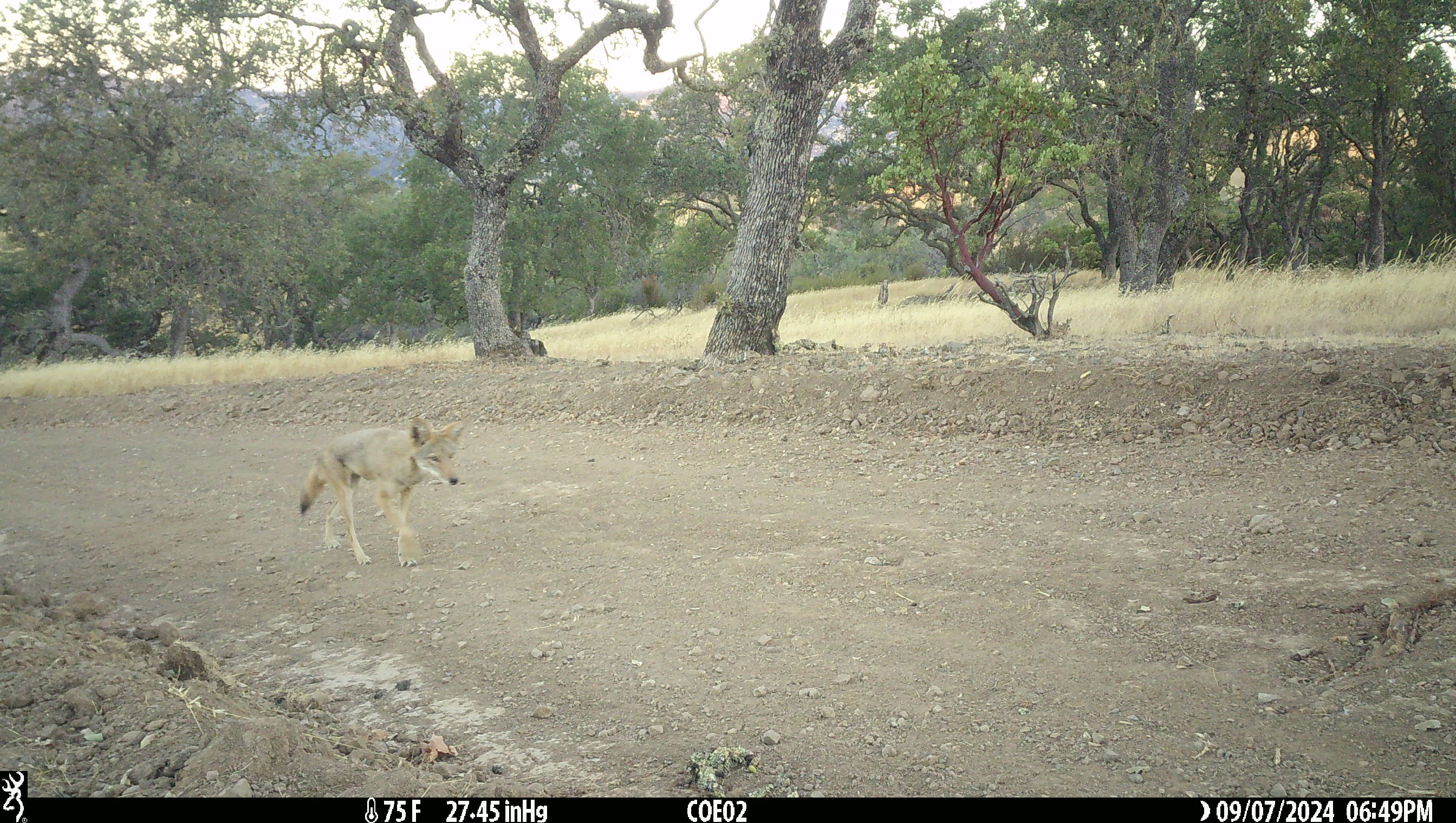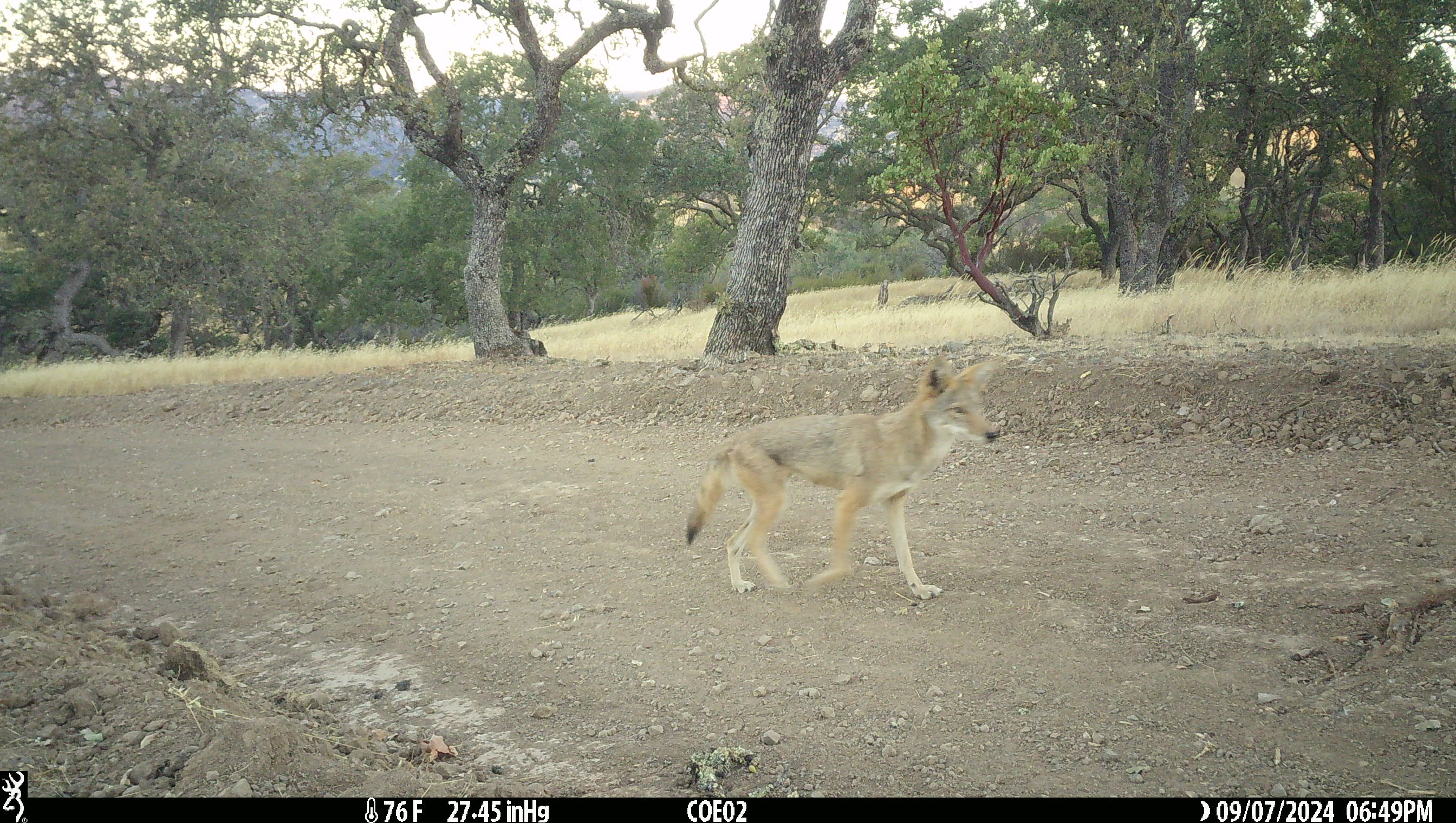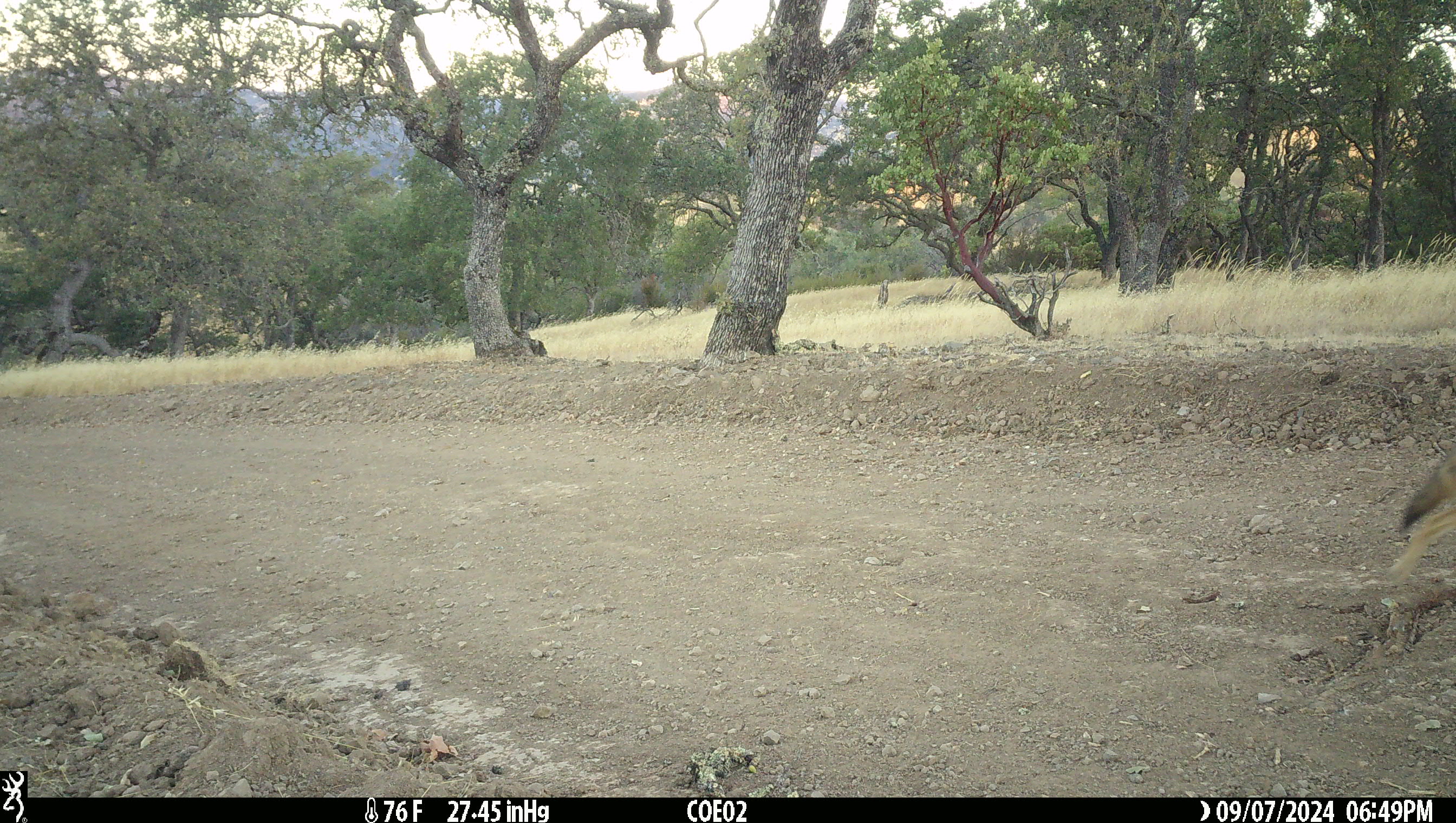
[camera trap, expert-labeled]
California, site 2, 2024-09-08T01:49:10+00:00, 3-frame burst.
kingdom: Animalia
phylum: Chordata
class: Mammalia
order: Carnivora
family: Canidae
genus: Canis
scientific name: Canis latrans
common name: coyote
Coyote (Canis latrans).